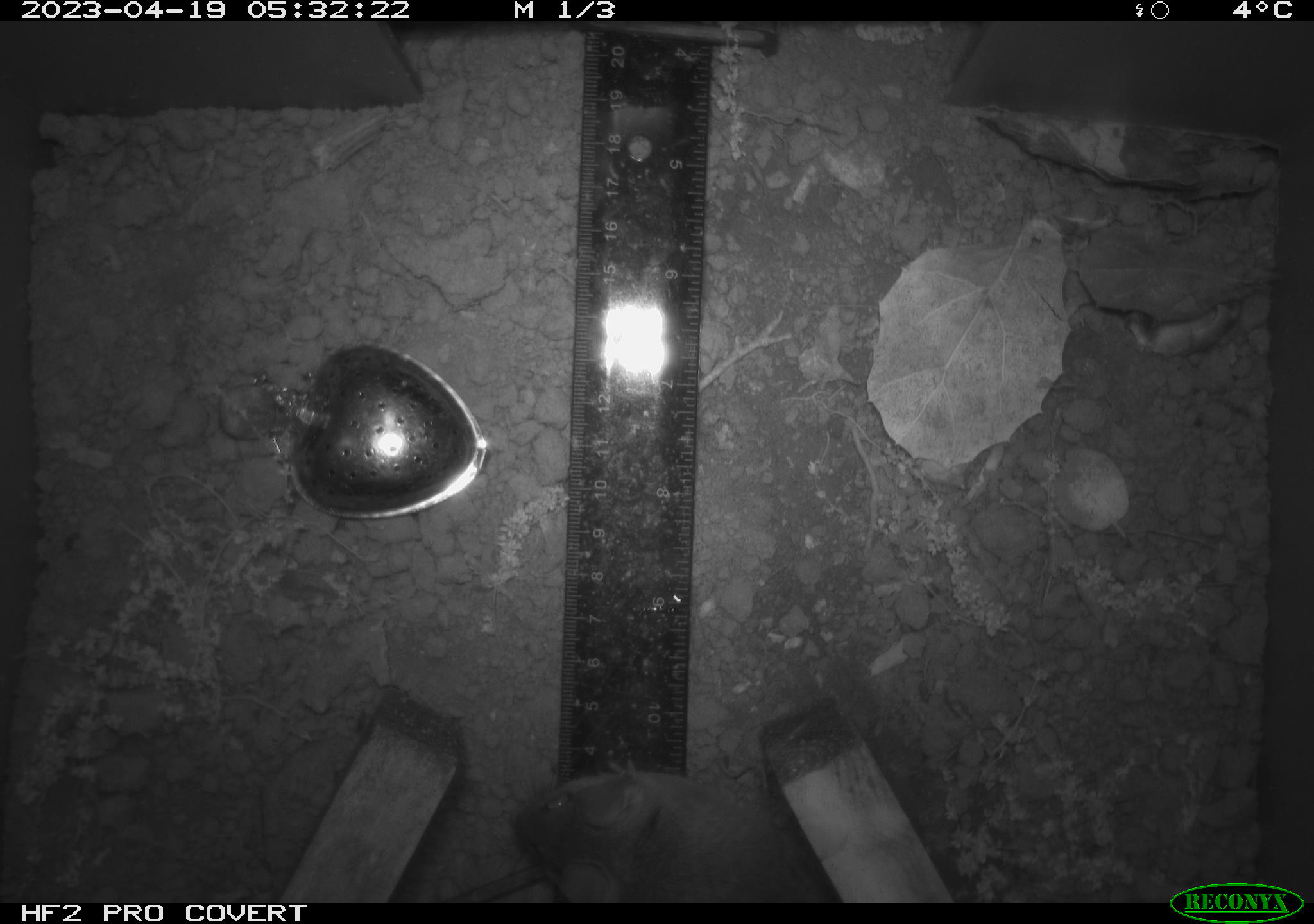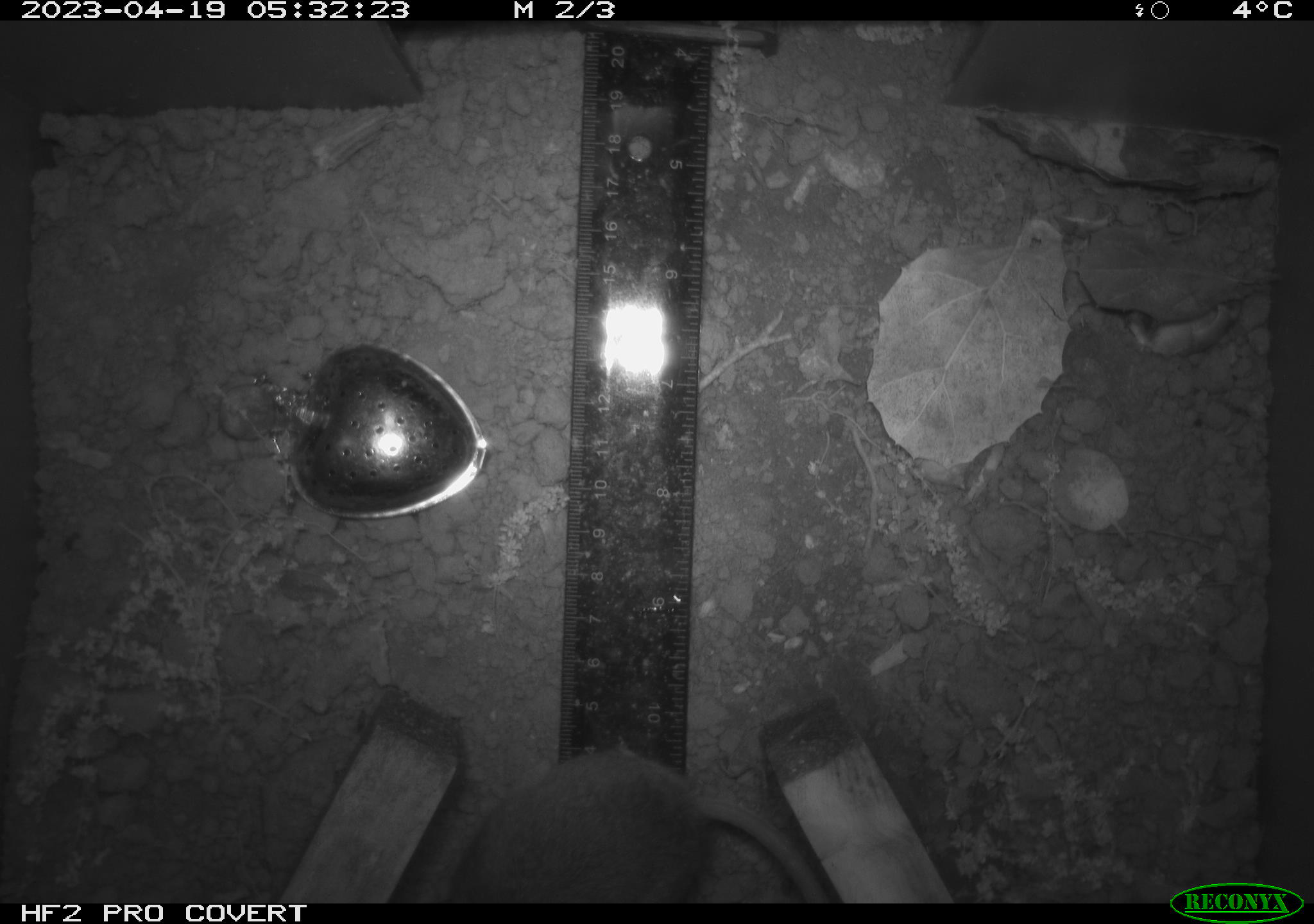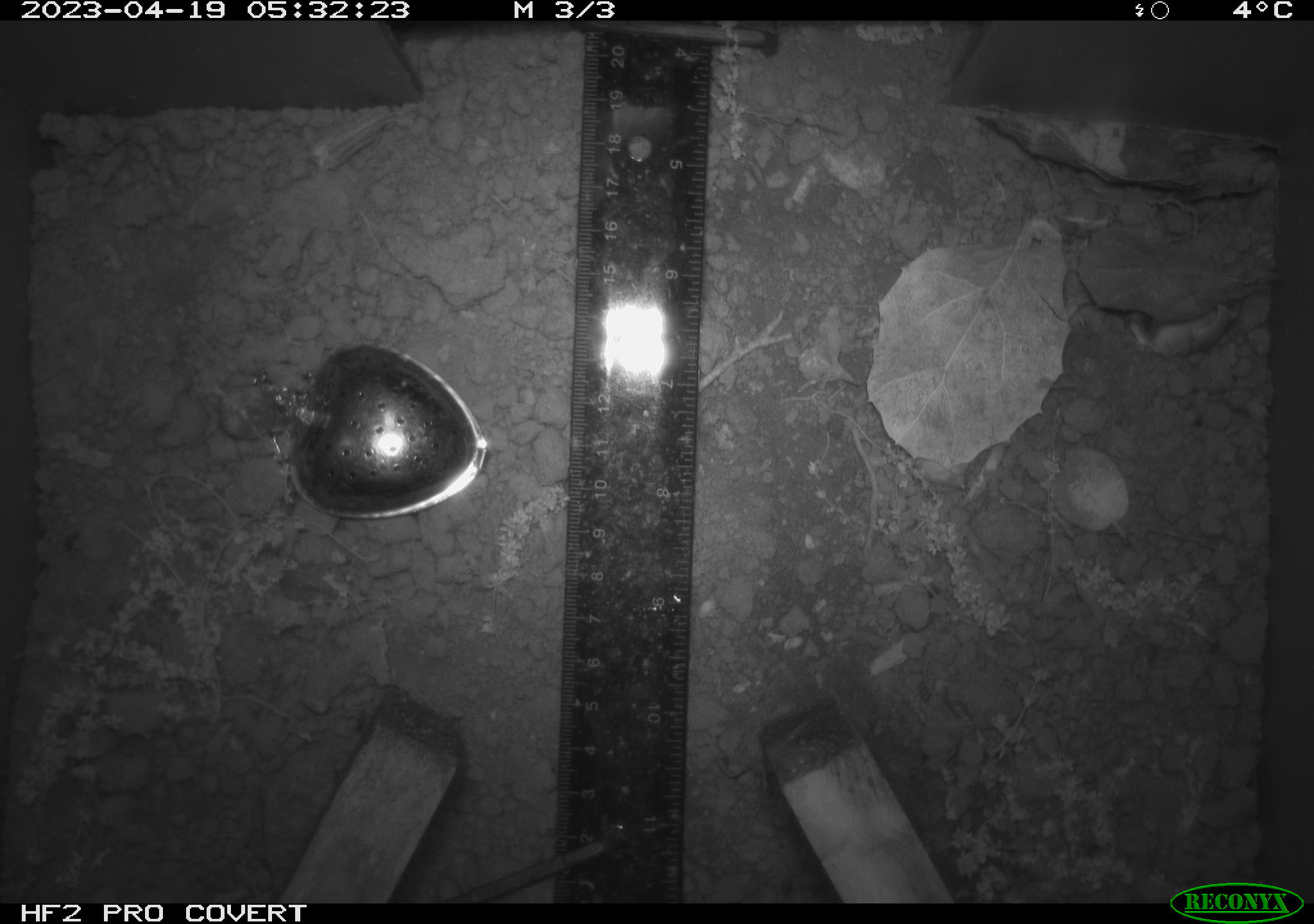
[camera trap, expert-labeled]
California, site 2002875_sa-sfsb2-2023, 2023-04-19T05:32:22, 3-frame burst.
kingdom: Animalia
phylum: Chordata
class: Mammalia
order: Rodentia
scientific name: Rodentia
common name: mouse species